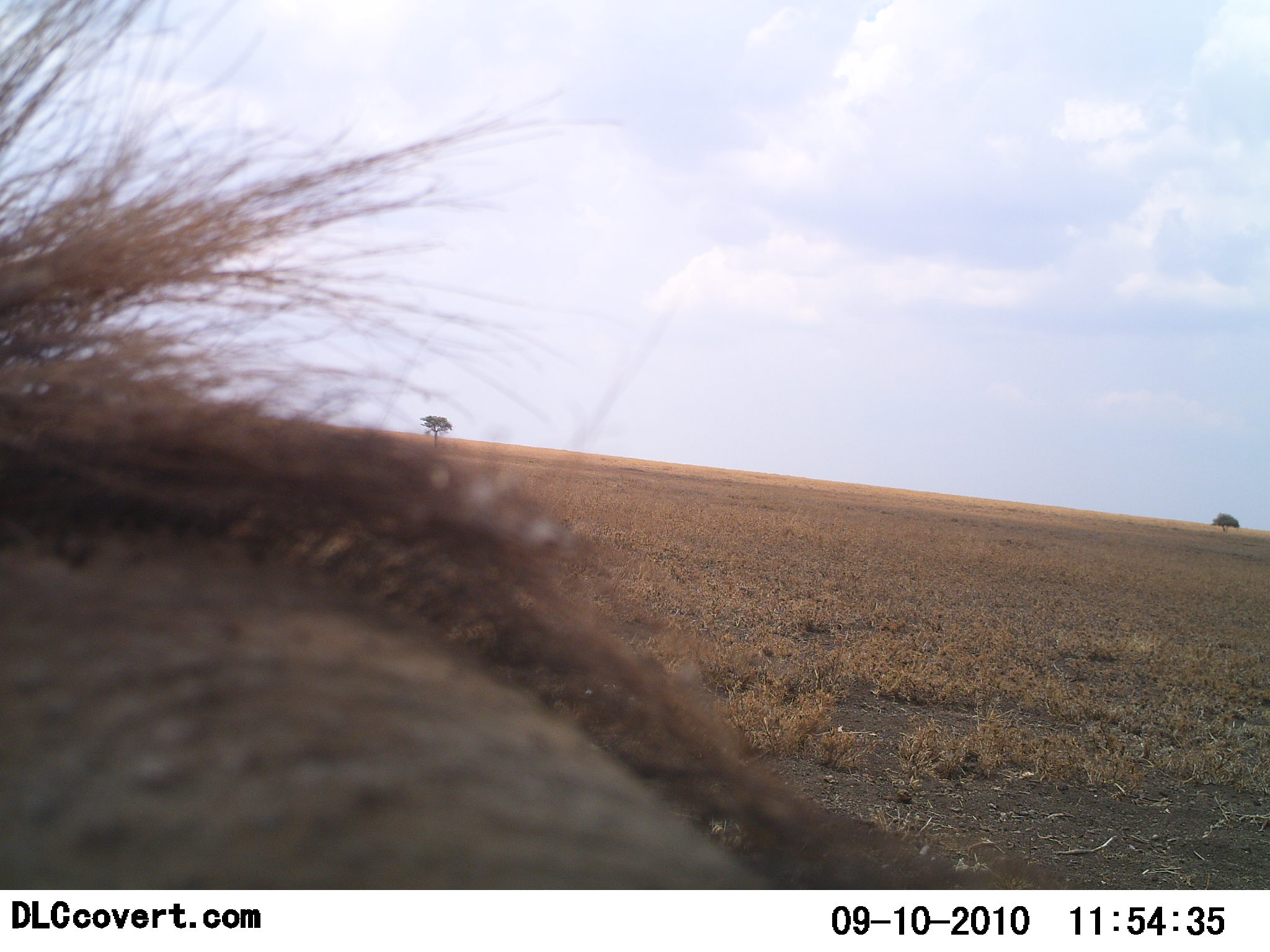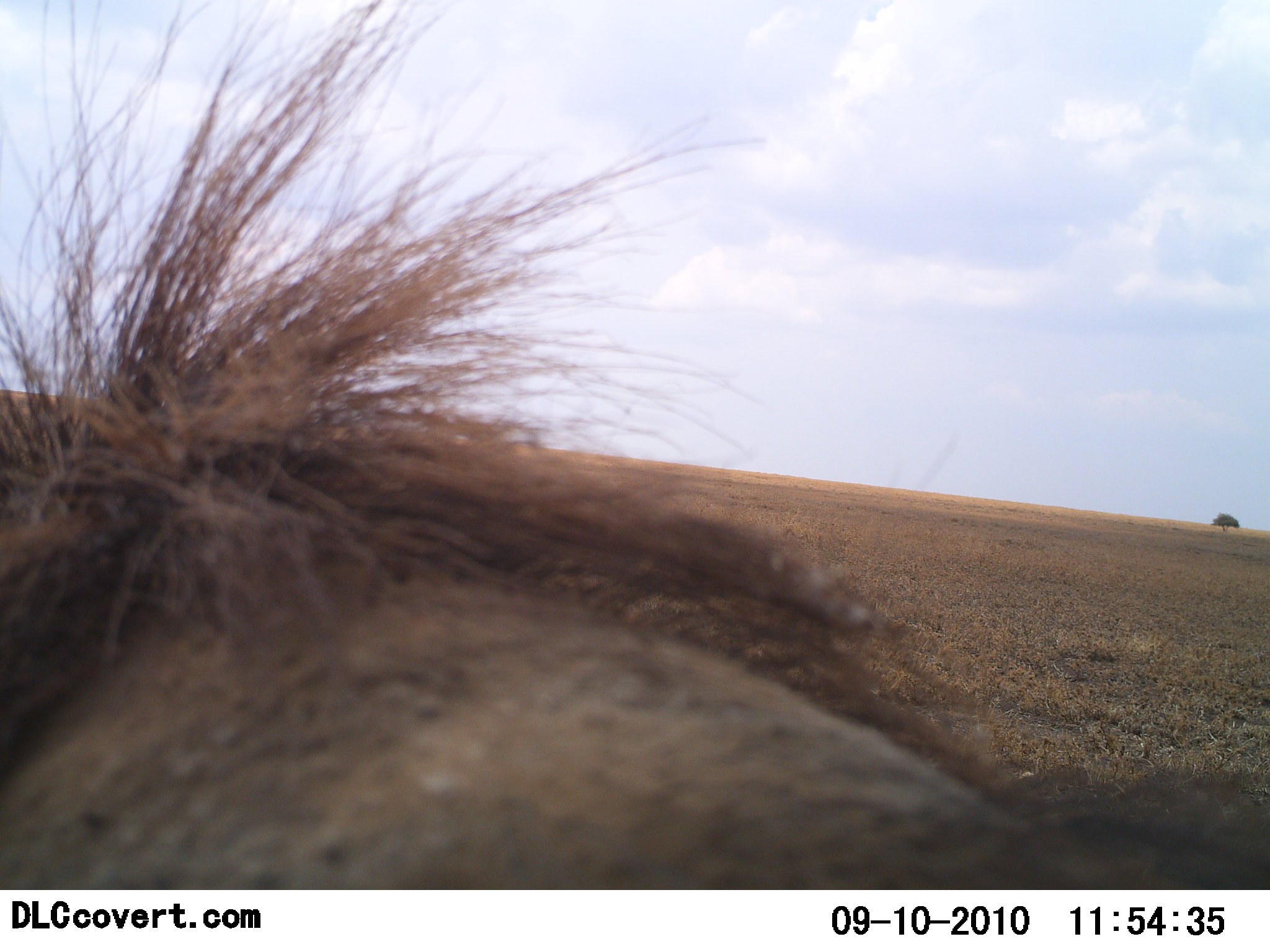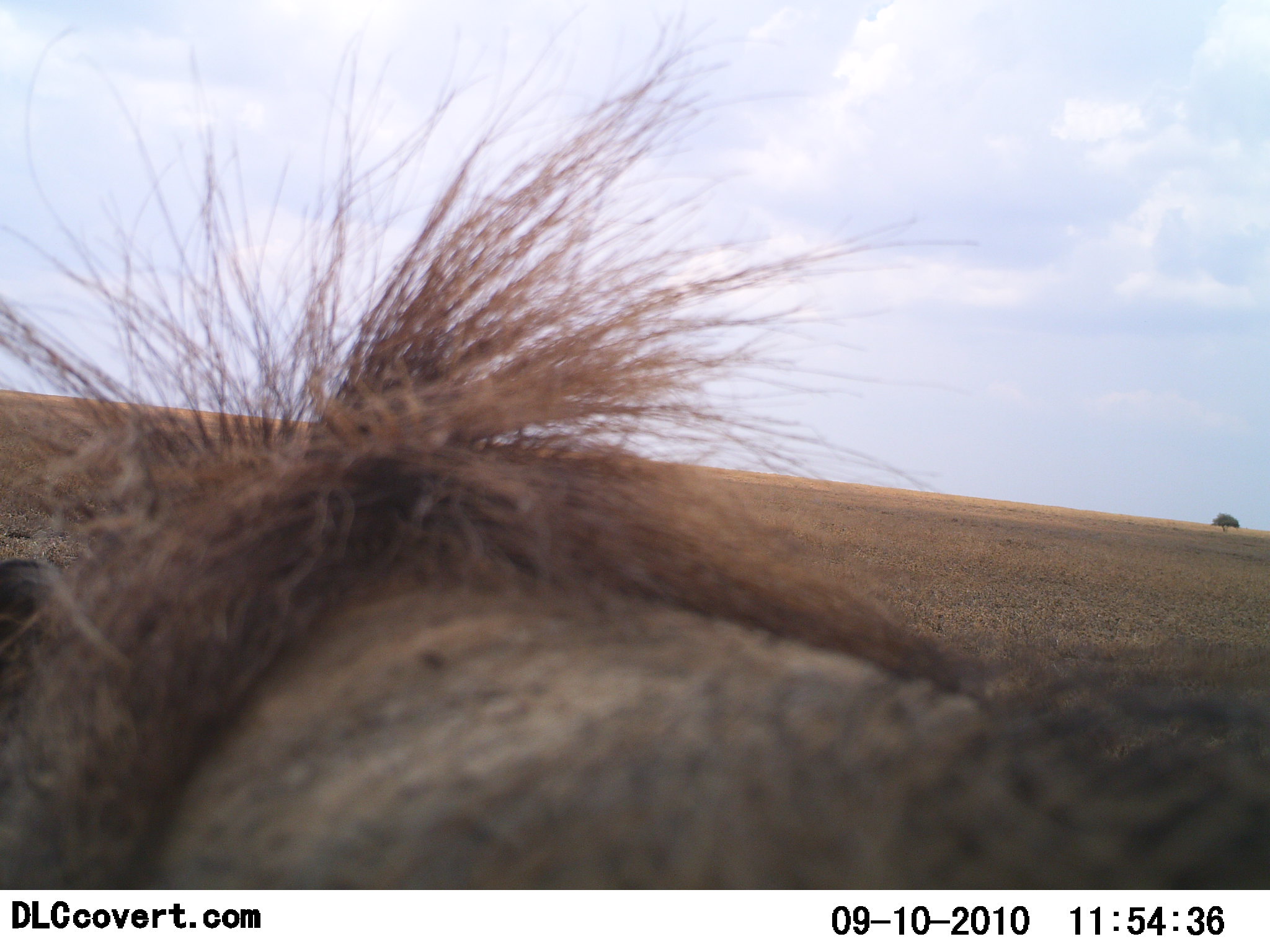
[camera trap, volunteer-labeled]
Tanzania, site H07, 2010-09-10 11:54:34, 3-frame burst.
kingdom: Animalia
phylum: Chordata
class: Mammalia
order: Artiodactyla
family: Suidae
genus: Phacochoerus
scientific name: Phacochoerus africanus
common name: warthog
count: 1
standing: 53%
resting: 0%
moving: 53%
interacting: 0%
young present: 0%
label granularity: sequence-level